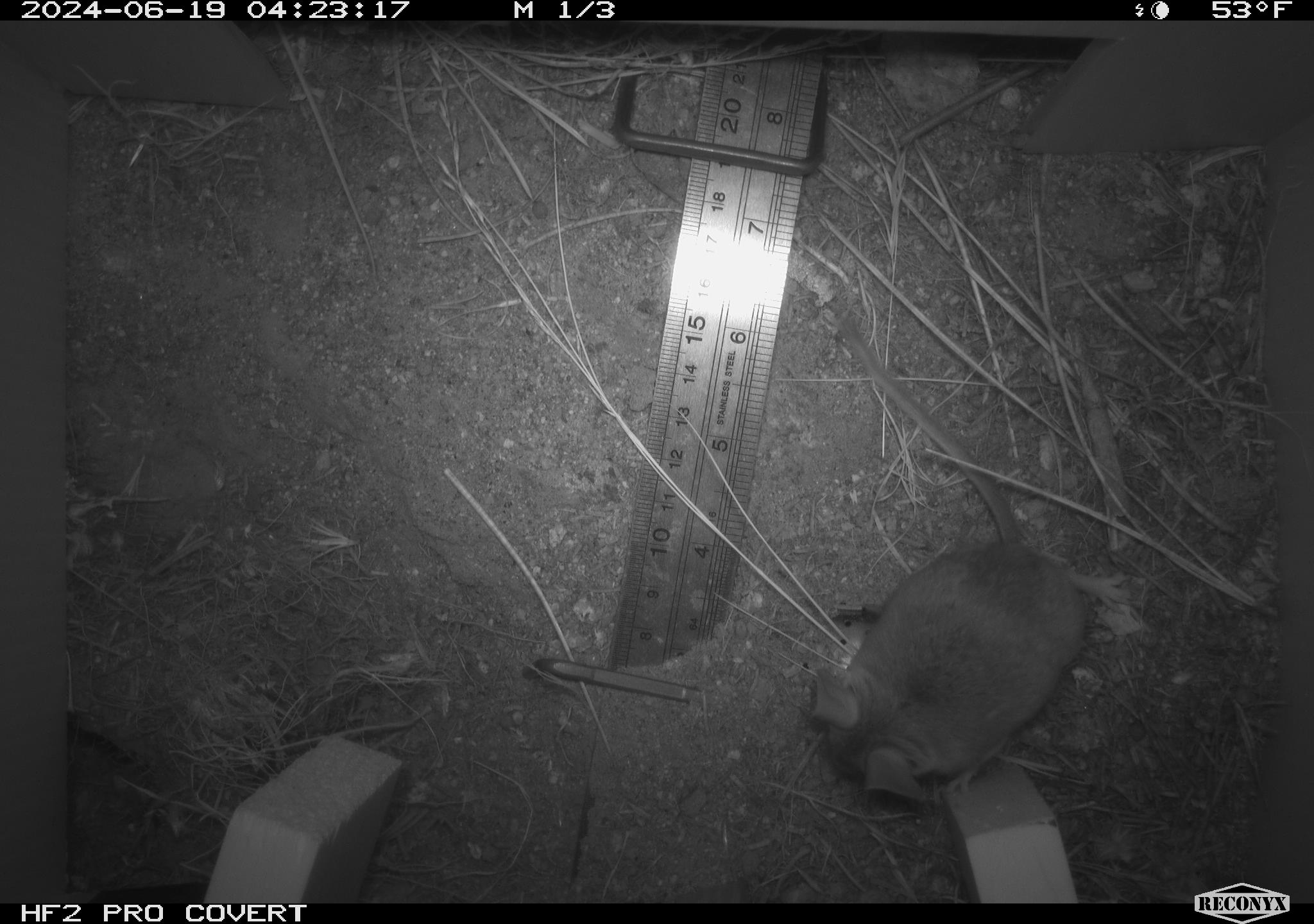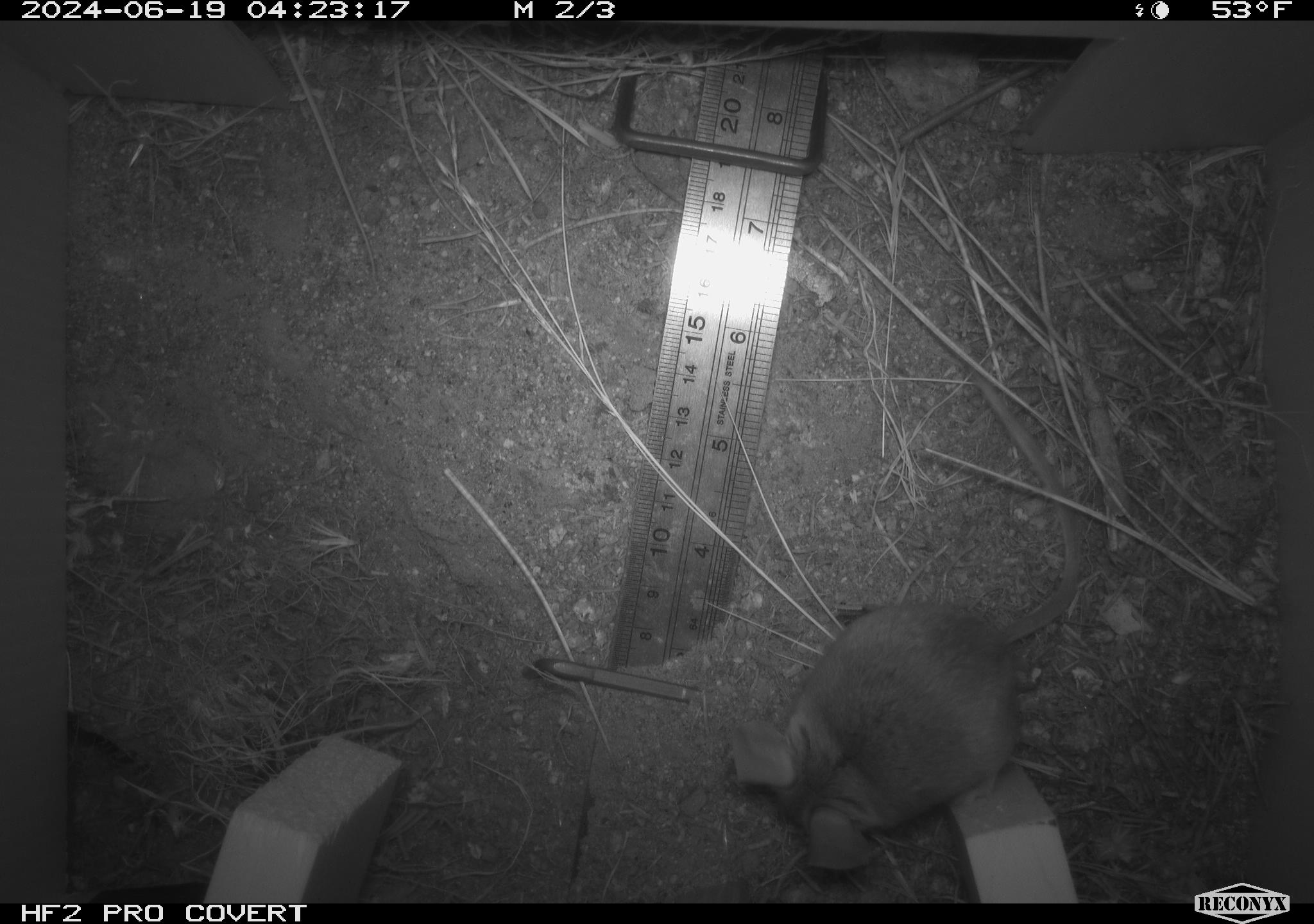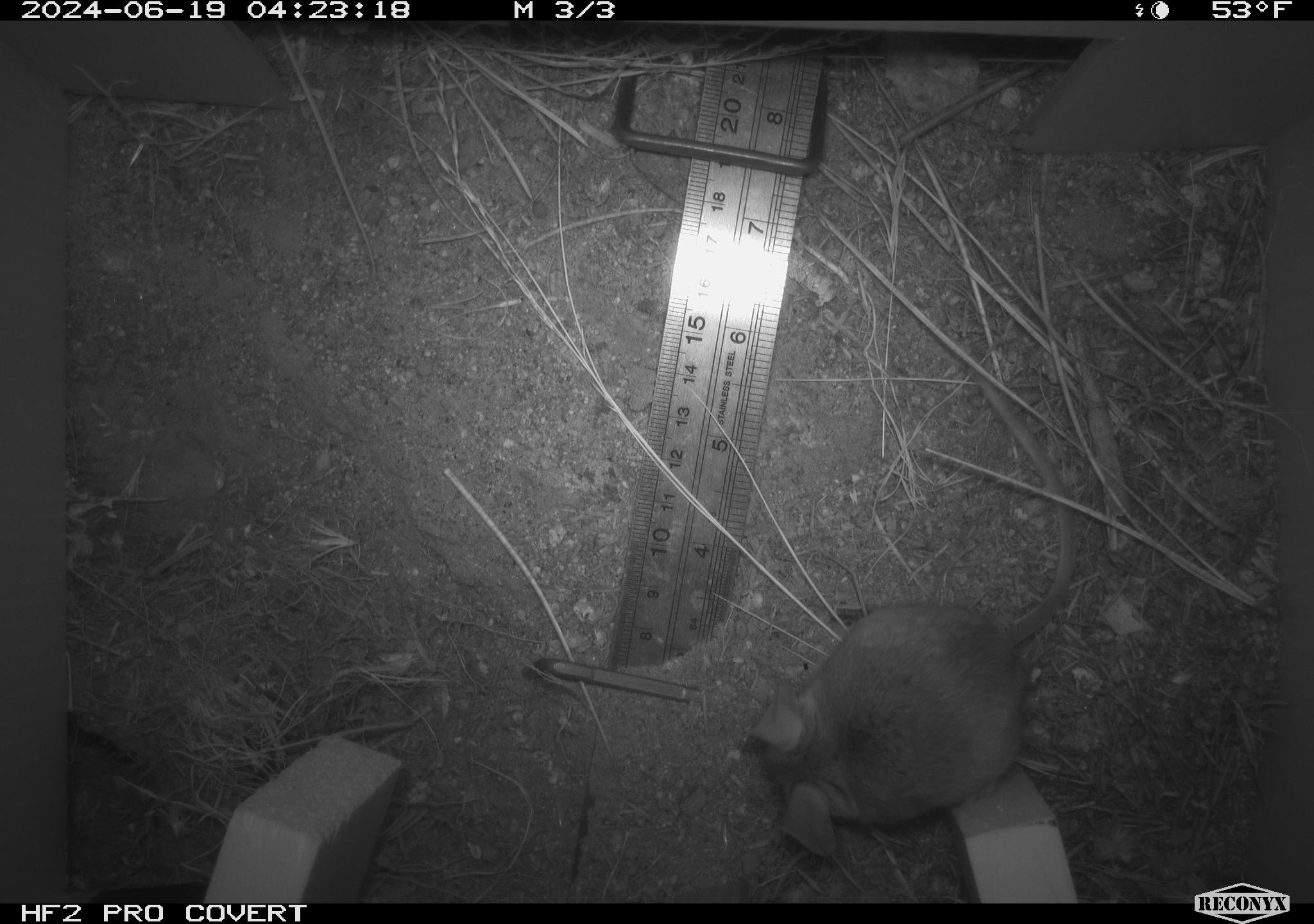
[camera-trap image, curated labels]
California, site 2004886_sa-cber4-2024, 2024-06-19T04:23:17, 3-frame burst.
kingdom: Animalia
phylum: Chordata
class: Mammalia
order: Rodentia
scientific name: Rodentia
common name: mouse species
Mouse species (Rodentia).